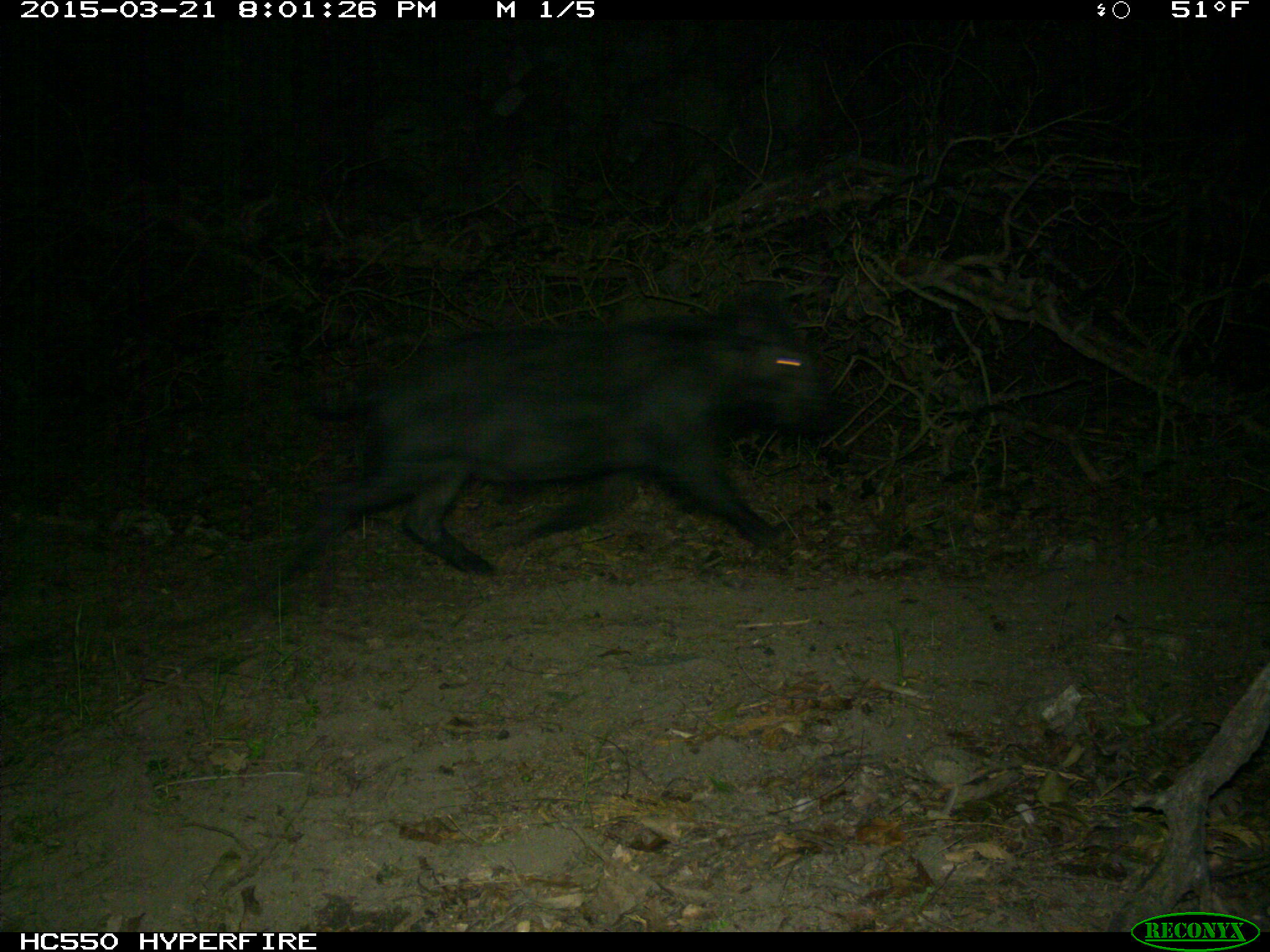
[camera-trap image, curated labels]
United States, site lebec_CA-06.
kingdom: Animalia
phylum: Chordata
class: Mammalia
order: Artiodactyla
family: Suidae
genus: Sus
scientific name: Sus scrofa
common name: wild boar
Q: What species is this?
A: Sus scrofa (wild boar).